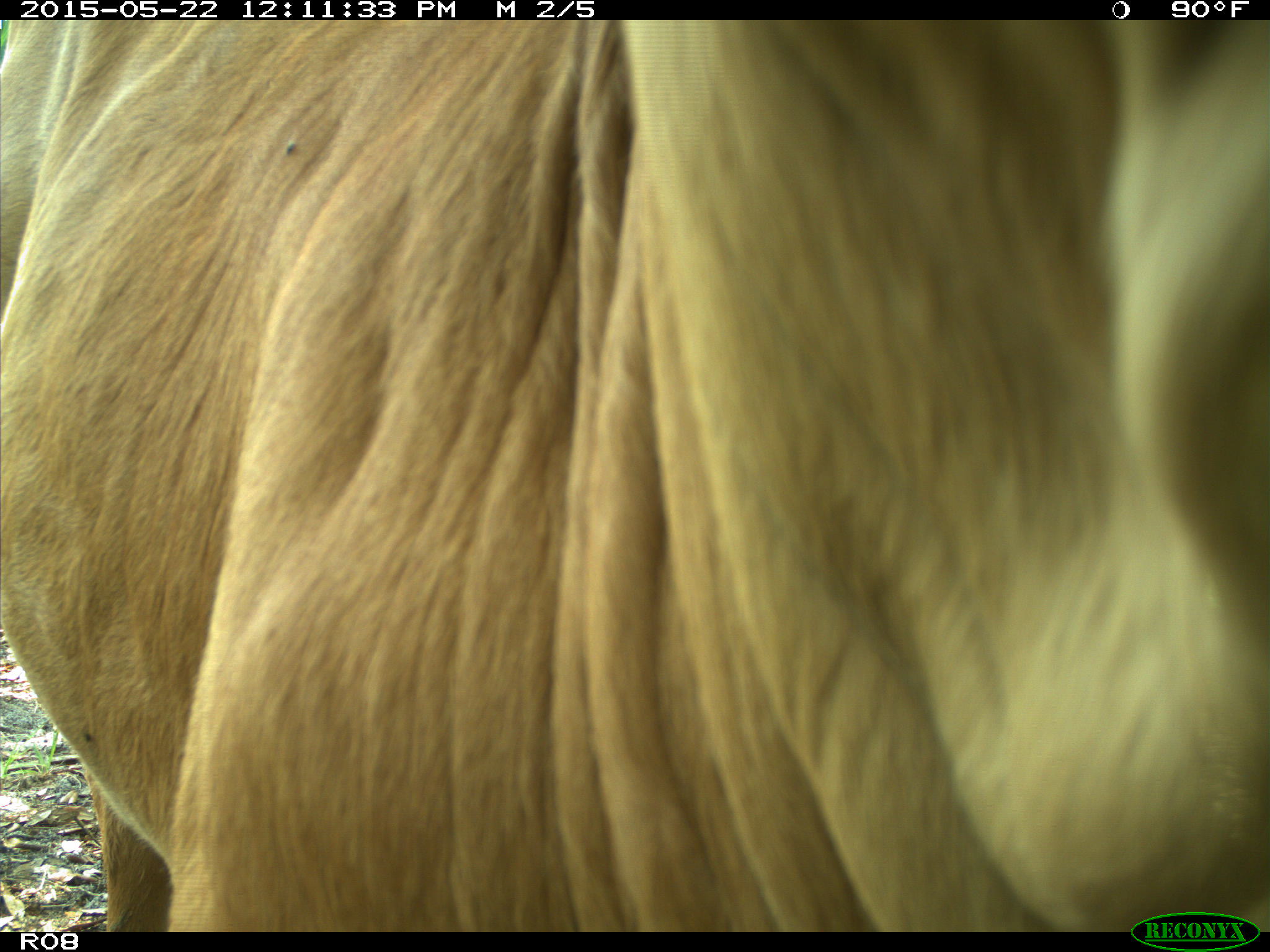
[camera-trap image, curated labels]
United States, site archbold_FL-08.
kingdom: Animalia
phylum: Chordata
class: Mammalia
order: Artiodactyla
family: Bovidae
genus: Bos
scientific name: Bos taurus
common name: domestic cow